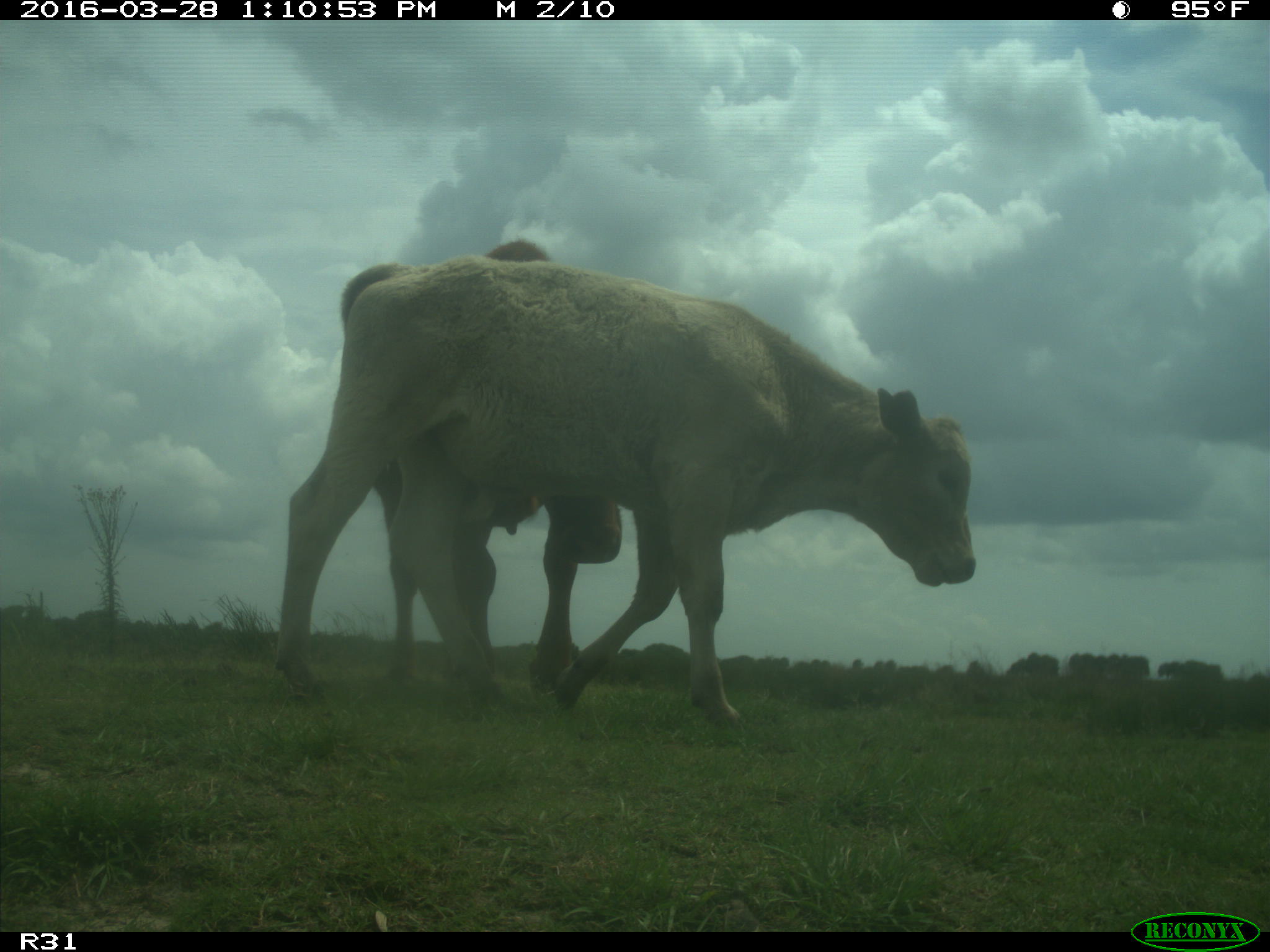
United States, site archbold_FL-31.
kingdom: Animalia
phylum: Chordata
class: Mammalia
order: Artiodactyla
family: Bovidae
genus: Bos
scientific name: Bos taurus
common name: domestic cow